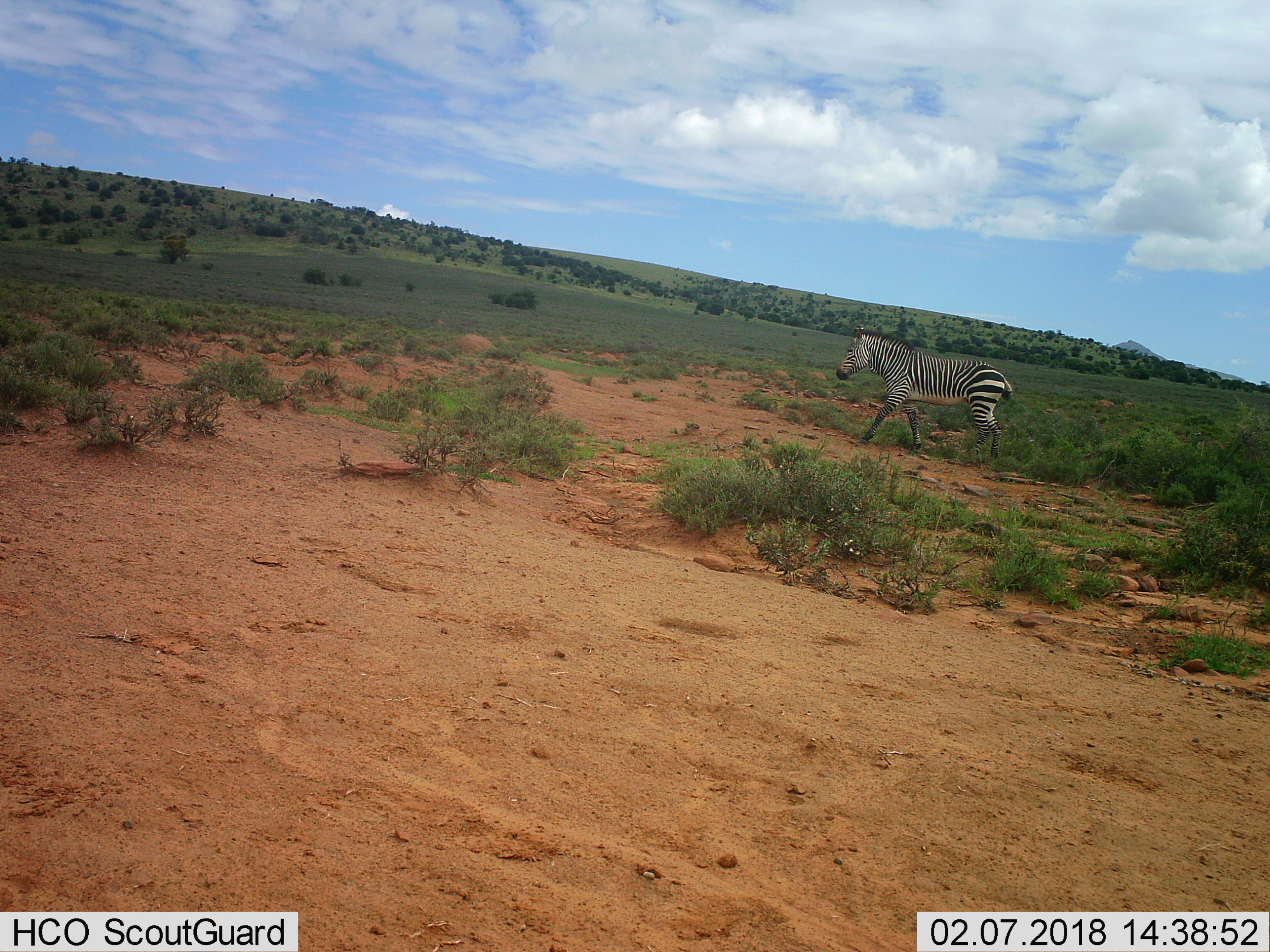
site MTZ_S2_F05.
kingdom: Animalia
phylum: Chordata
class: Mammalia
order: Perissodactyla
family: Equidae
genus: Equus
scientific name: Equus zebra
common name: mountain zebra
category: zebramountain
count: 1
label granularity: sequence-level